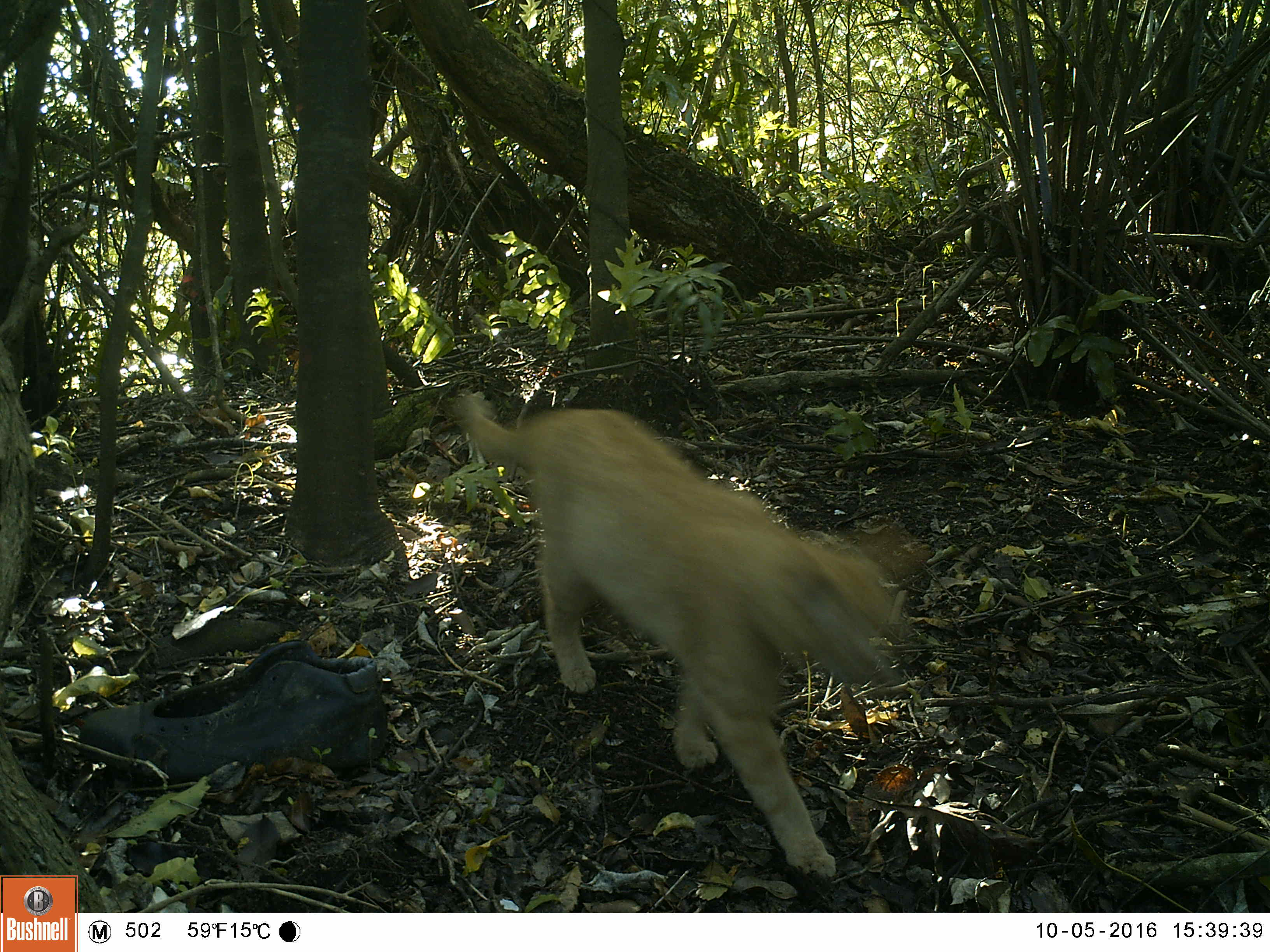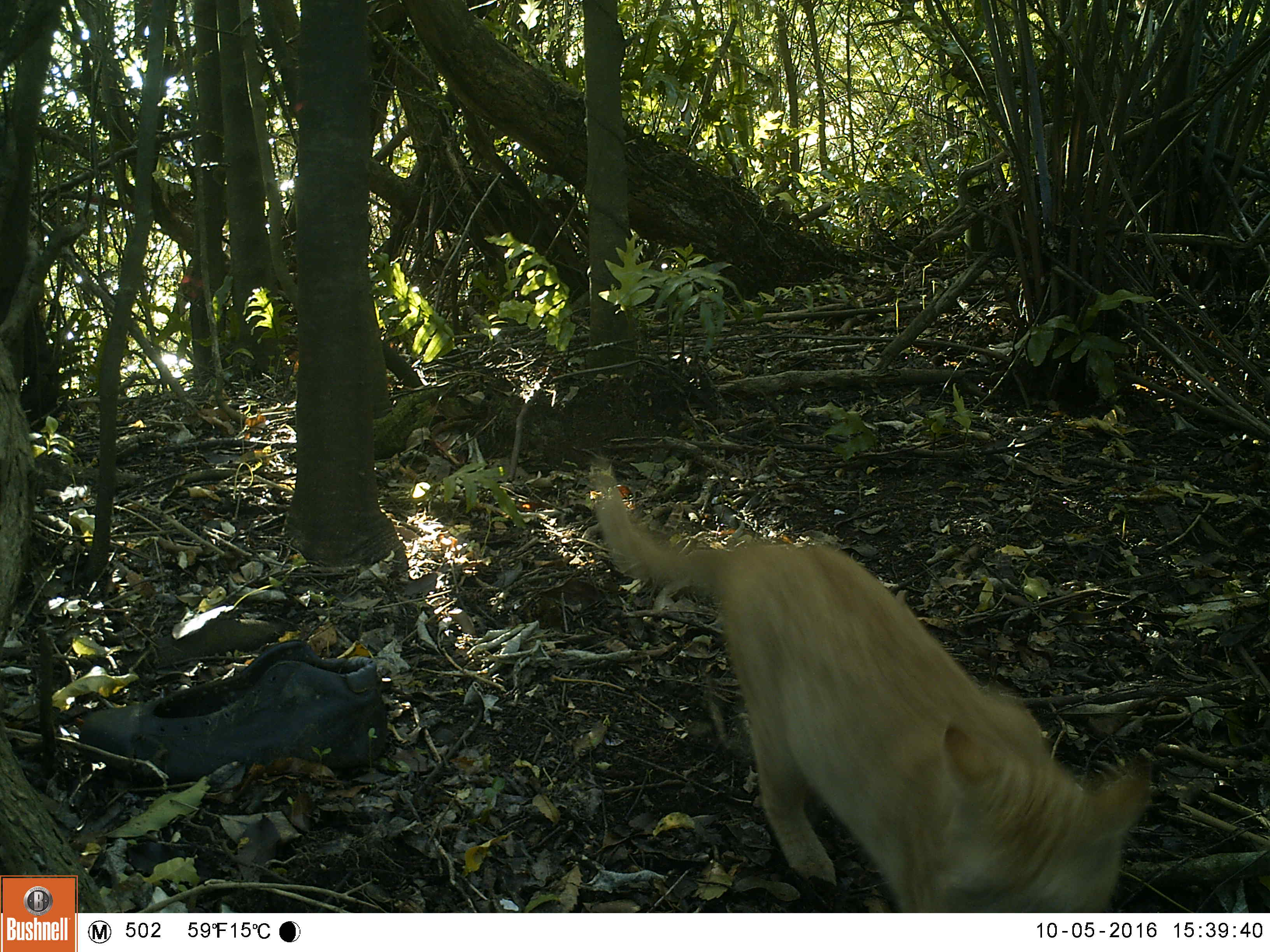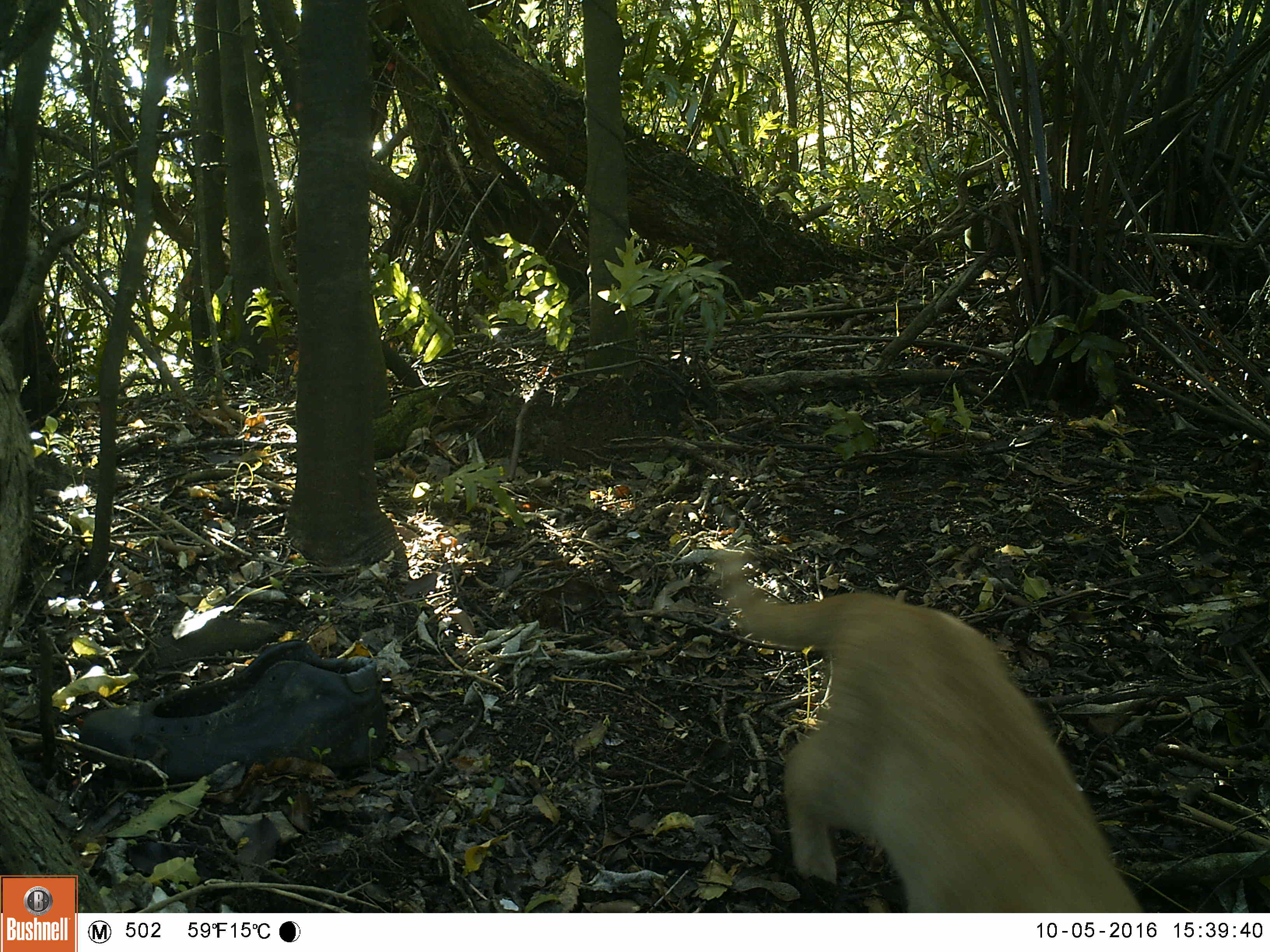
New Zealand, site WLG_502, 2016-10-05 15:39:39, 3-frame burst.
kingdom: Animalia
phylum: Chordata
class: Mammalia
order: Carnivora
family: Felidae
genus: Felis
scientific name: Felis catus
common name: domestic cat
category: cat